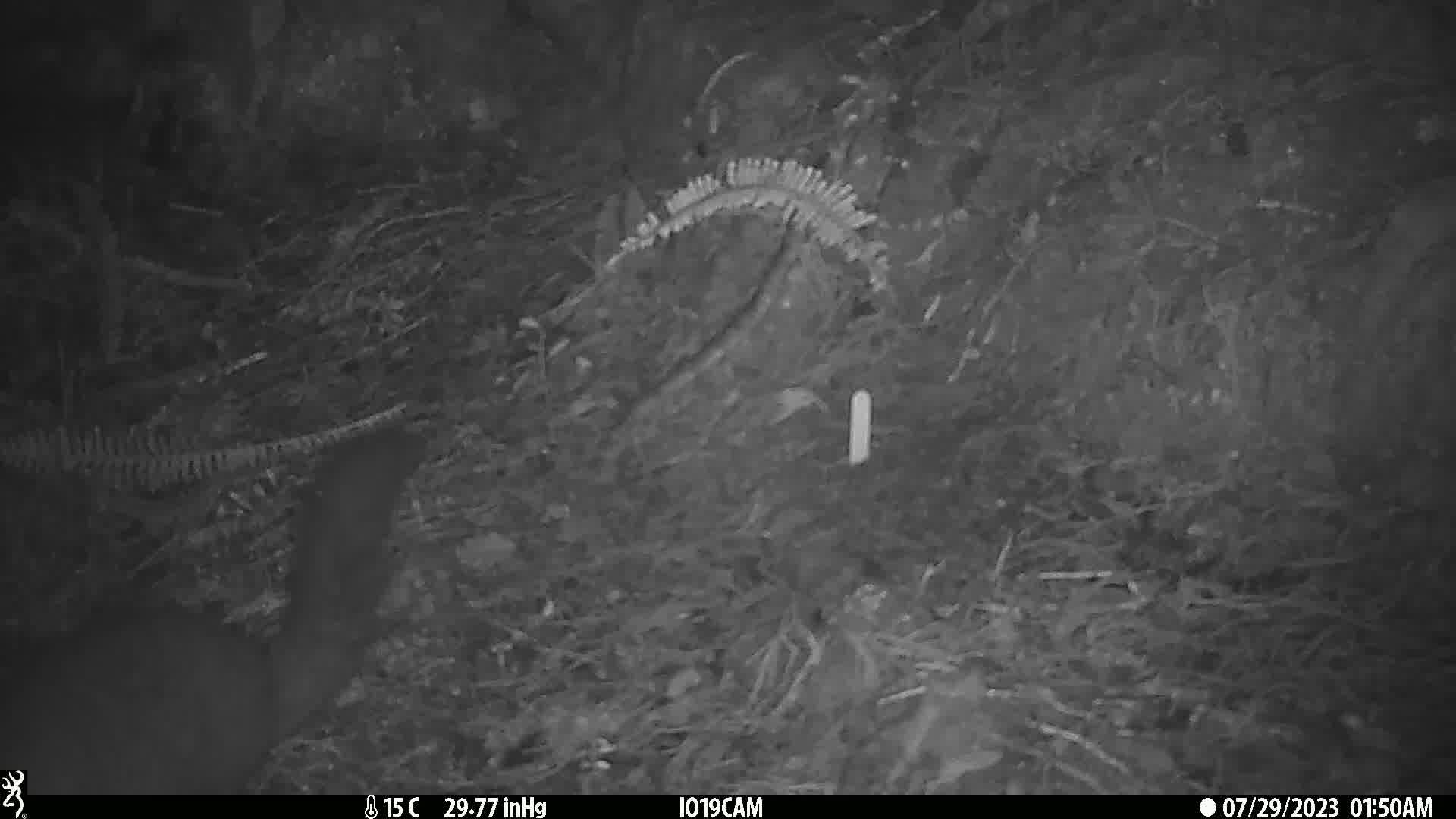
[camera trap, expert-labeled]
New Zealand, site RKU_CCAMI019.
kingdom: Animalia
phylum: Chordata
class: Mammalia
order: Diprotodontia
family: Phalangeridae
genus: Trichosurus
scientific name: Trichosurus vulpecula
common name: common brushtail possum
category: possum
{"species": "possum (common brushtail possum) (Trichosurus vulpecula)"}